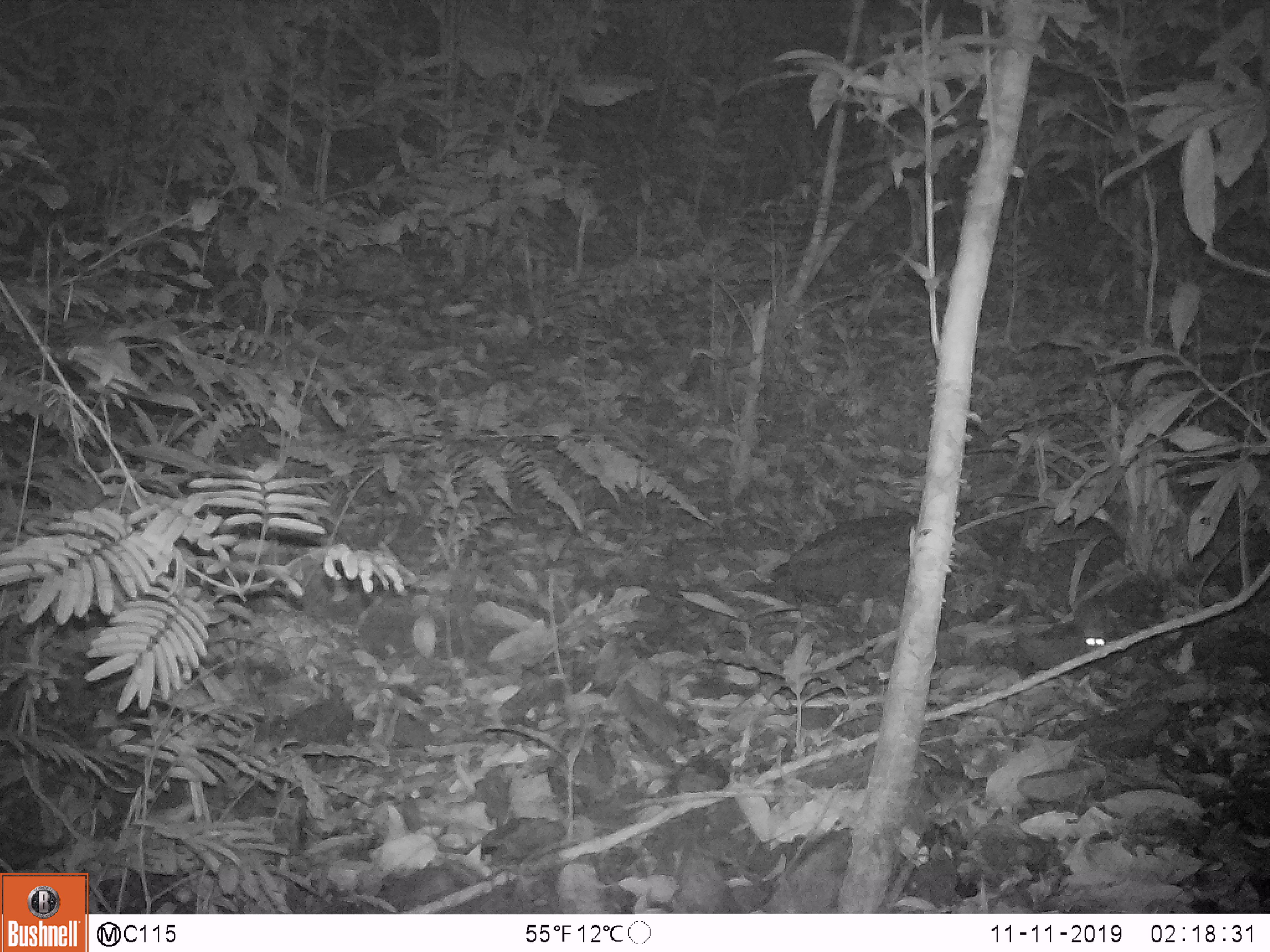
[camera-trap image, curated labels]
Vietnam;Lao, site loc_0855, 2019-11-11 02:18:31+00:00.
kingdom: Animalia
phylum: Chordata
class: Mammalia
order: Rodentia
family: Muridae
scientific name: Muridae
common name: old-world mice and rats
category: unidentified murid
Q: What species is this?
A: Unidentified murid (old-world mice and rats) (Muridae).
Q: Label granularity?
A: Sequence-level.